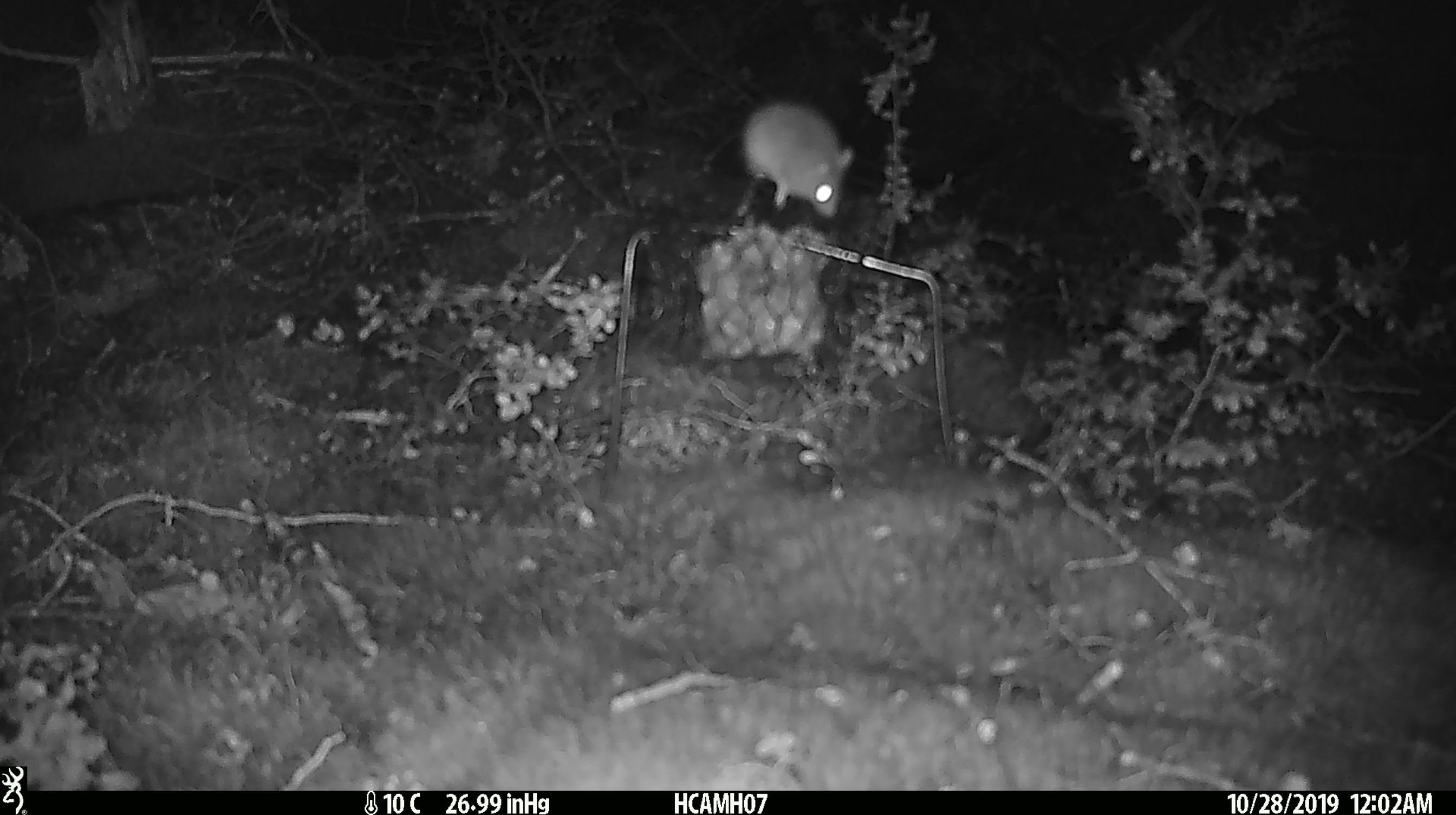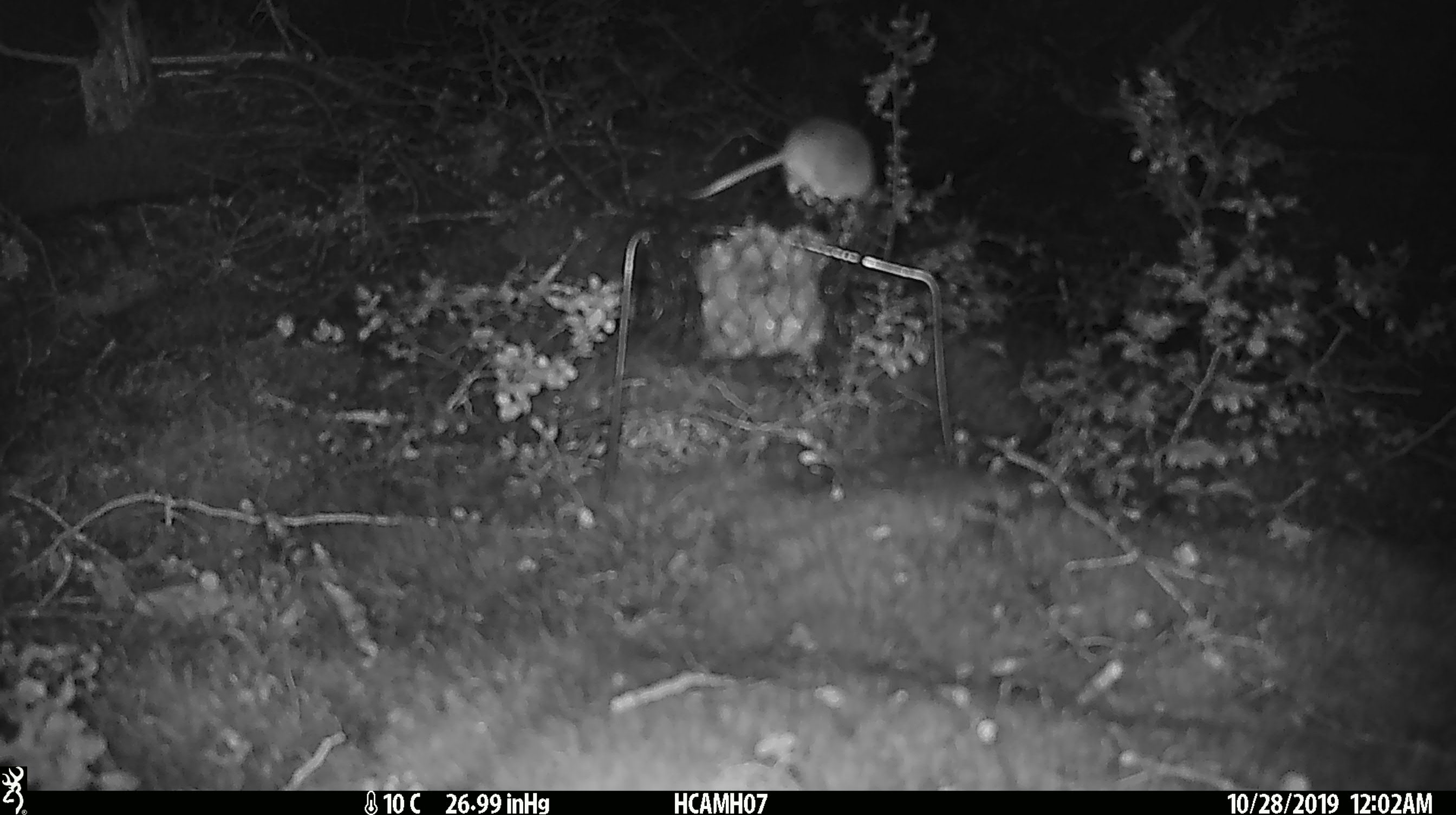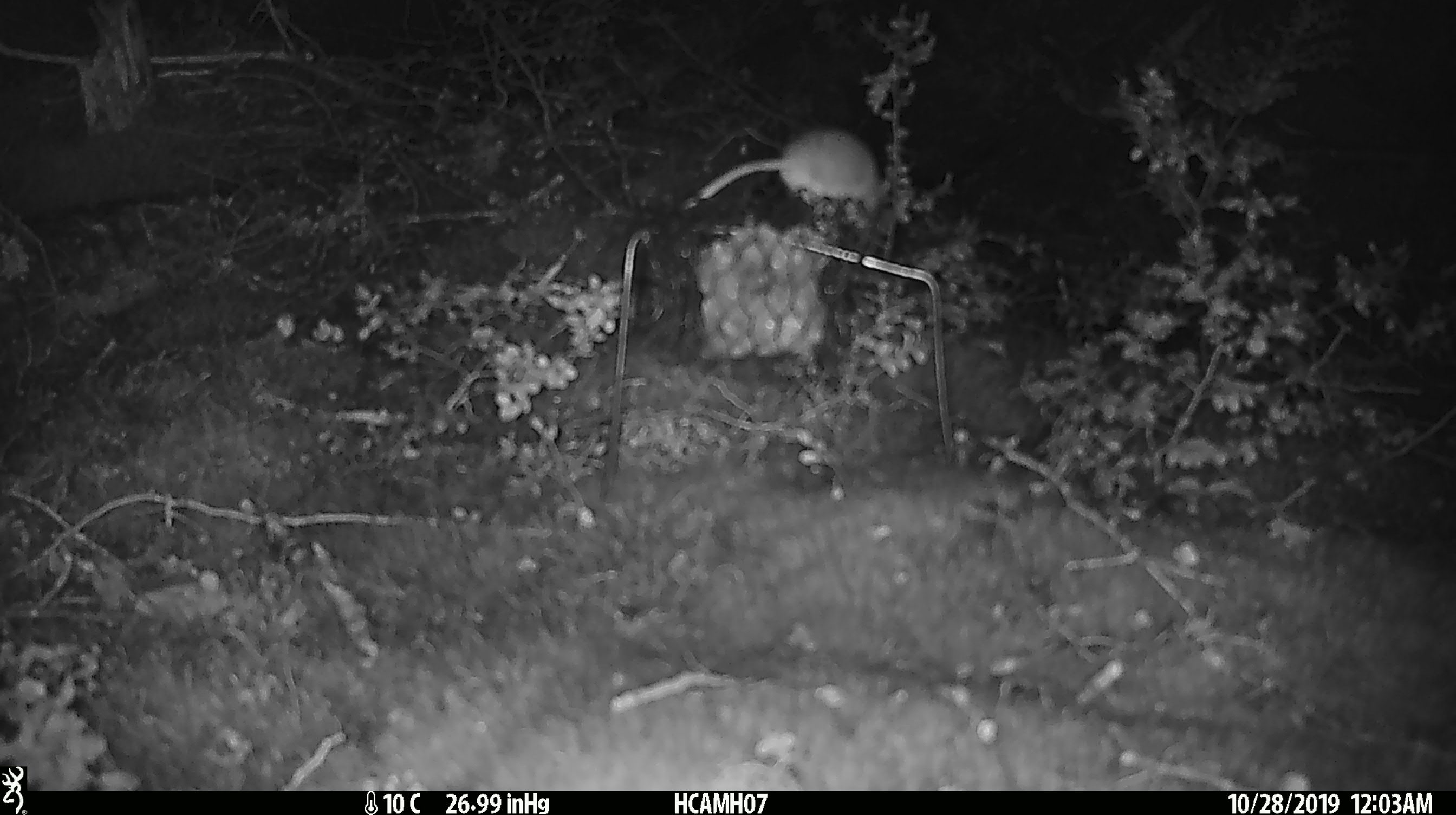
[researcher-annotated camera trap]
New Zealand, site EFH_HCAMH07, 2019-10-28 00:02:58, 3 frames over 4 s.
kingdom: Animalia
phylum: Chordata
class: Mammalia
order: Rodentia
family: Muridae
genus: Mus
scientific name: Mus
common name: mouse